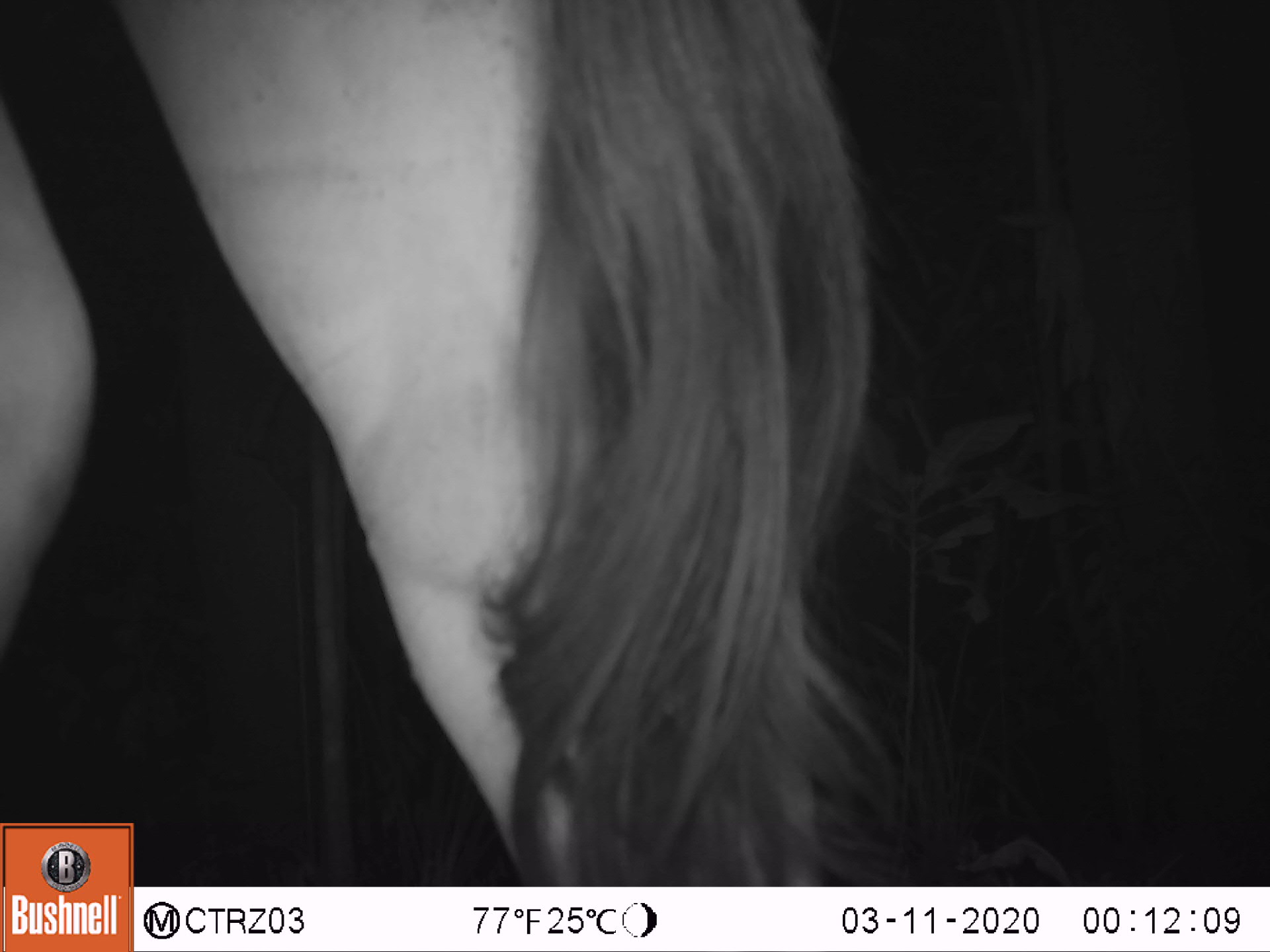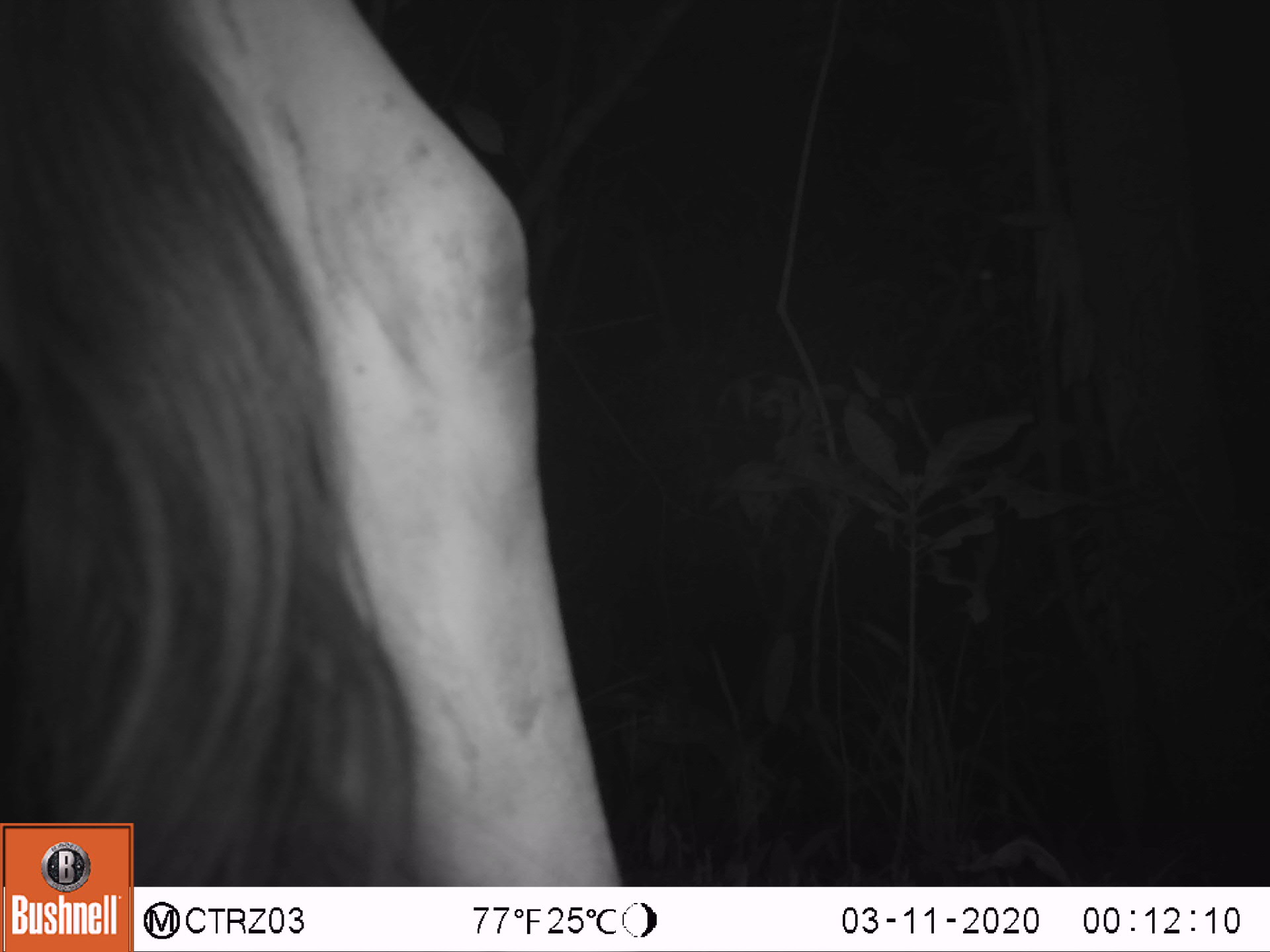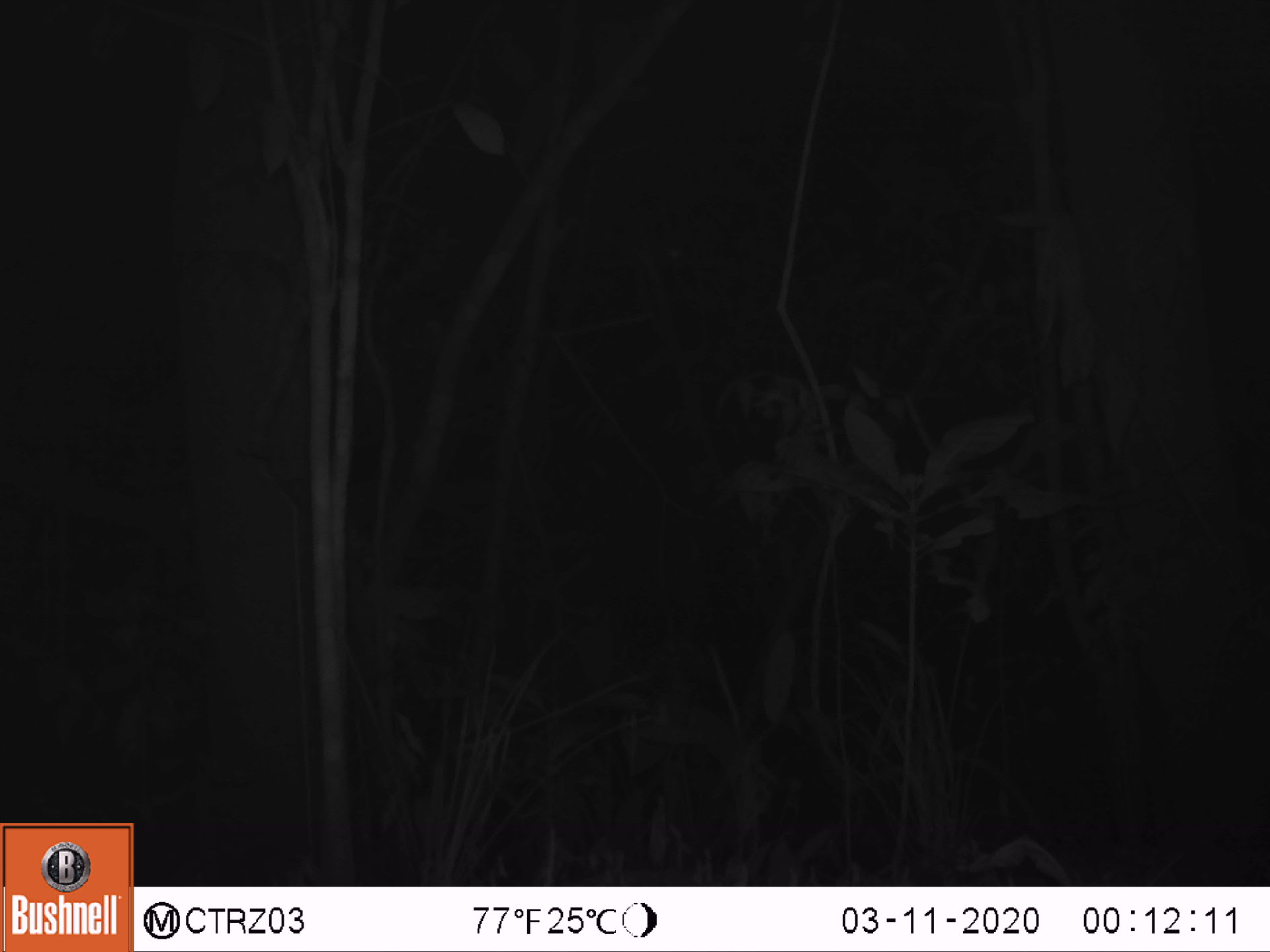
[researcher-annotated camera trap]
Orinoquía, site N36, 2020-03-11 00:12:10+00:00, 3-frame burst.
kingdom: Animalia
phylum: Chordata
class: Mammalia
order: Artiodactyla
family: Bovidae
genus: Bos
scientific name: Bos taurus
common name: cow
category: cattle